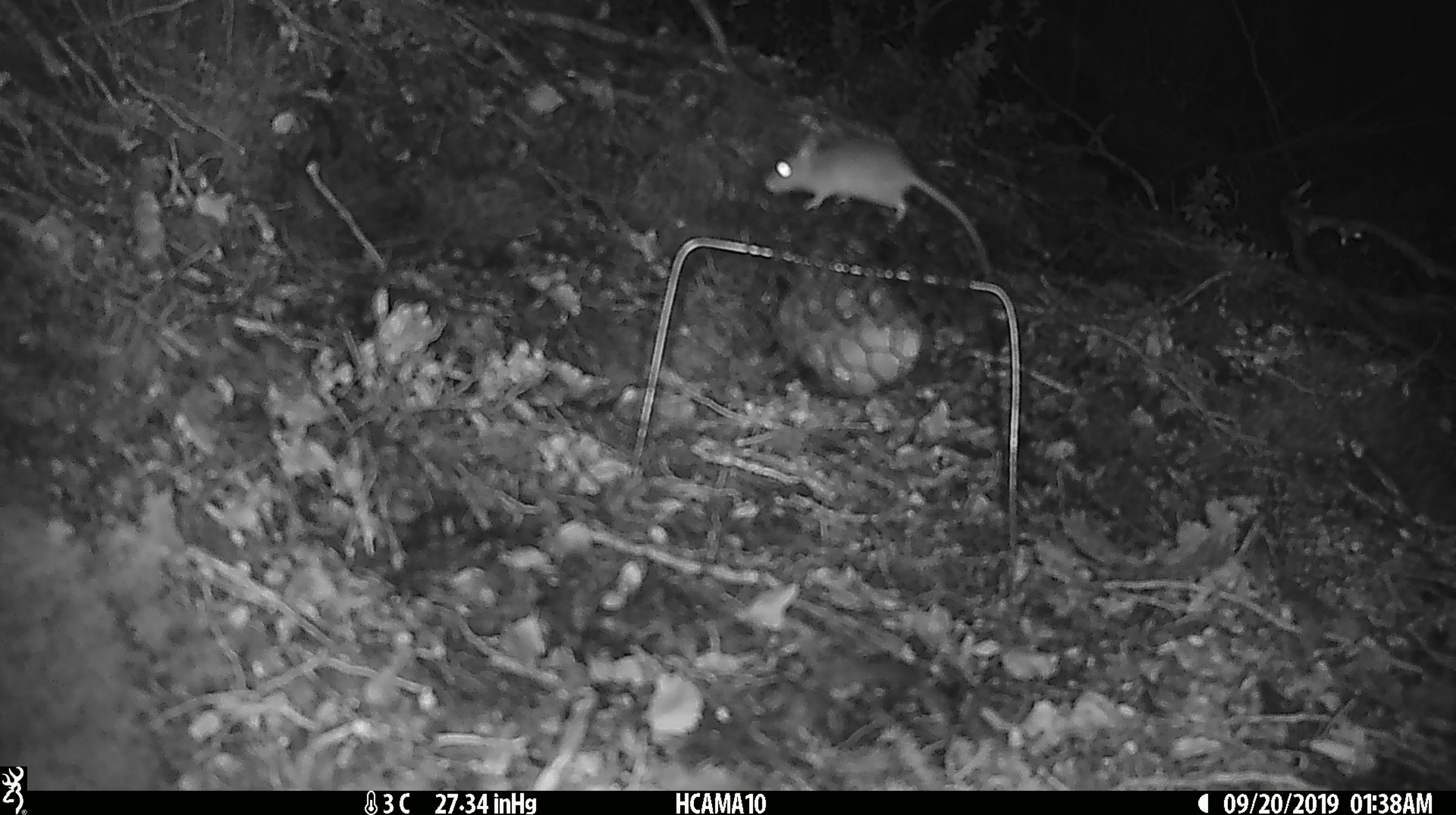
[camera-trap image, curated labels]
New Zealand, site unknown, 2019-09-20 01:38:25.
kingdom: Animalia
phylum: Chordata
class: Mammalia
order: Rodentia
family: Muridae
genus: Mus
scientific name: Mus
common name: mouse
Mouse (Mus).